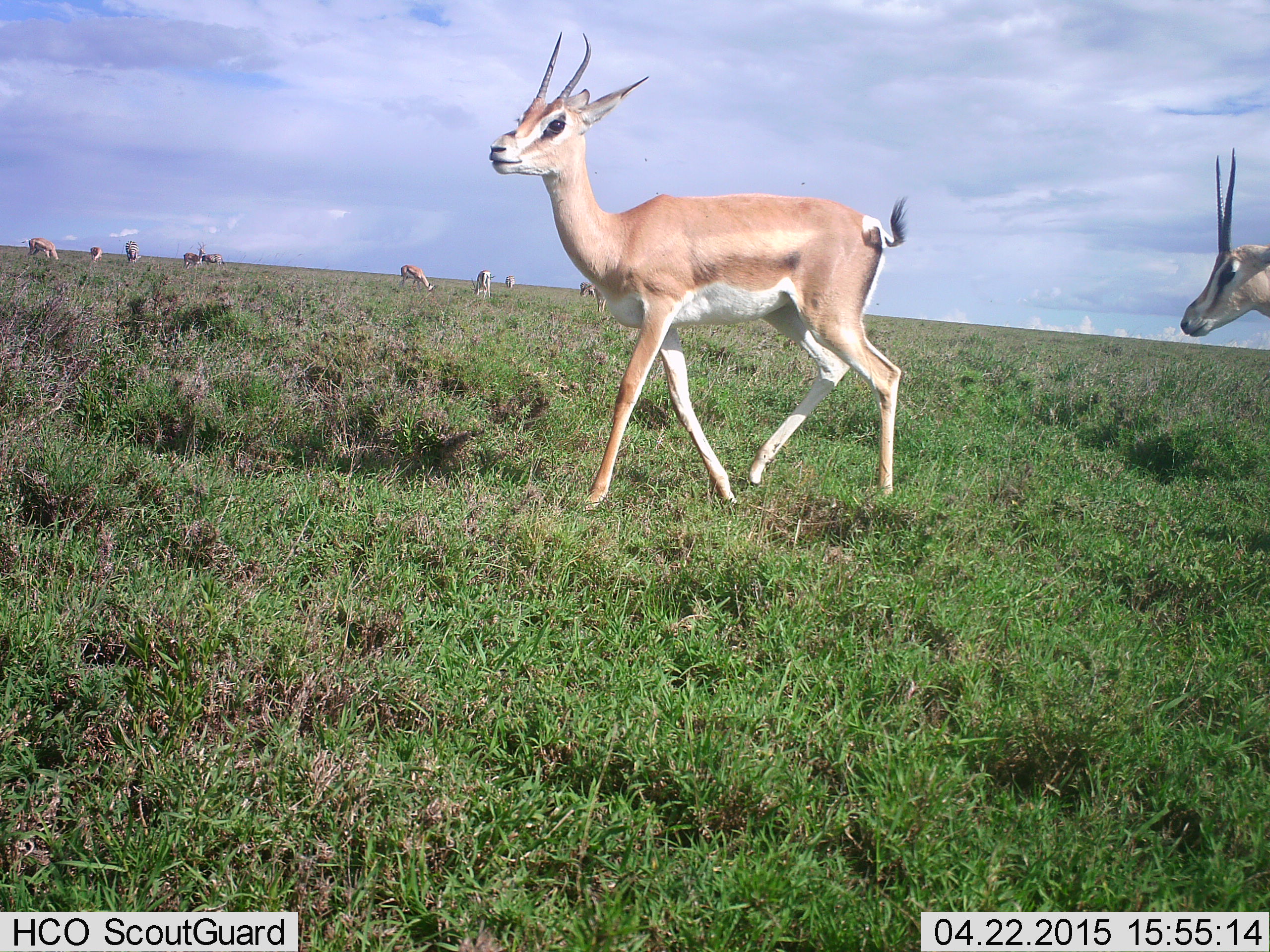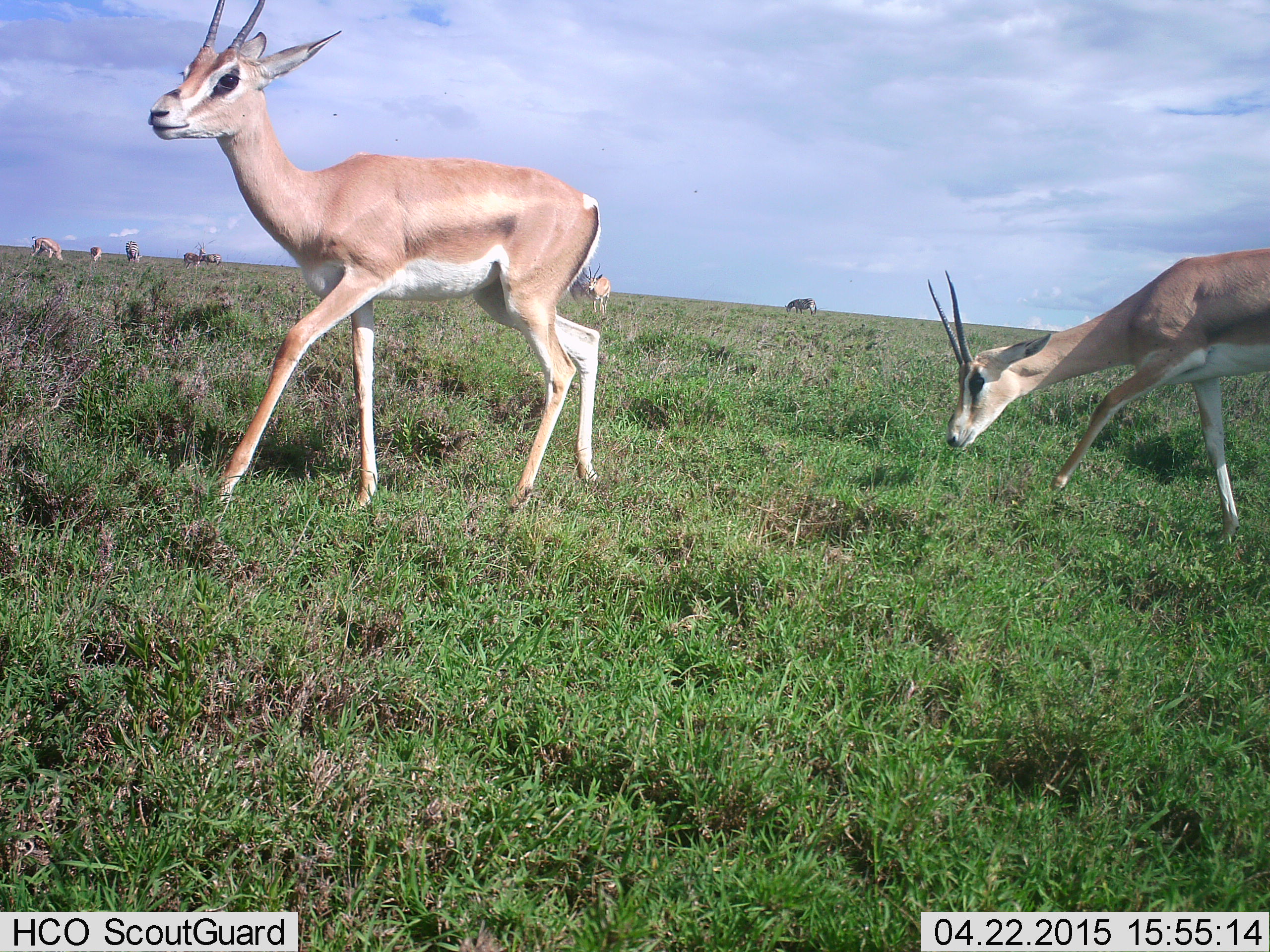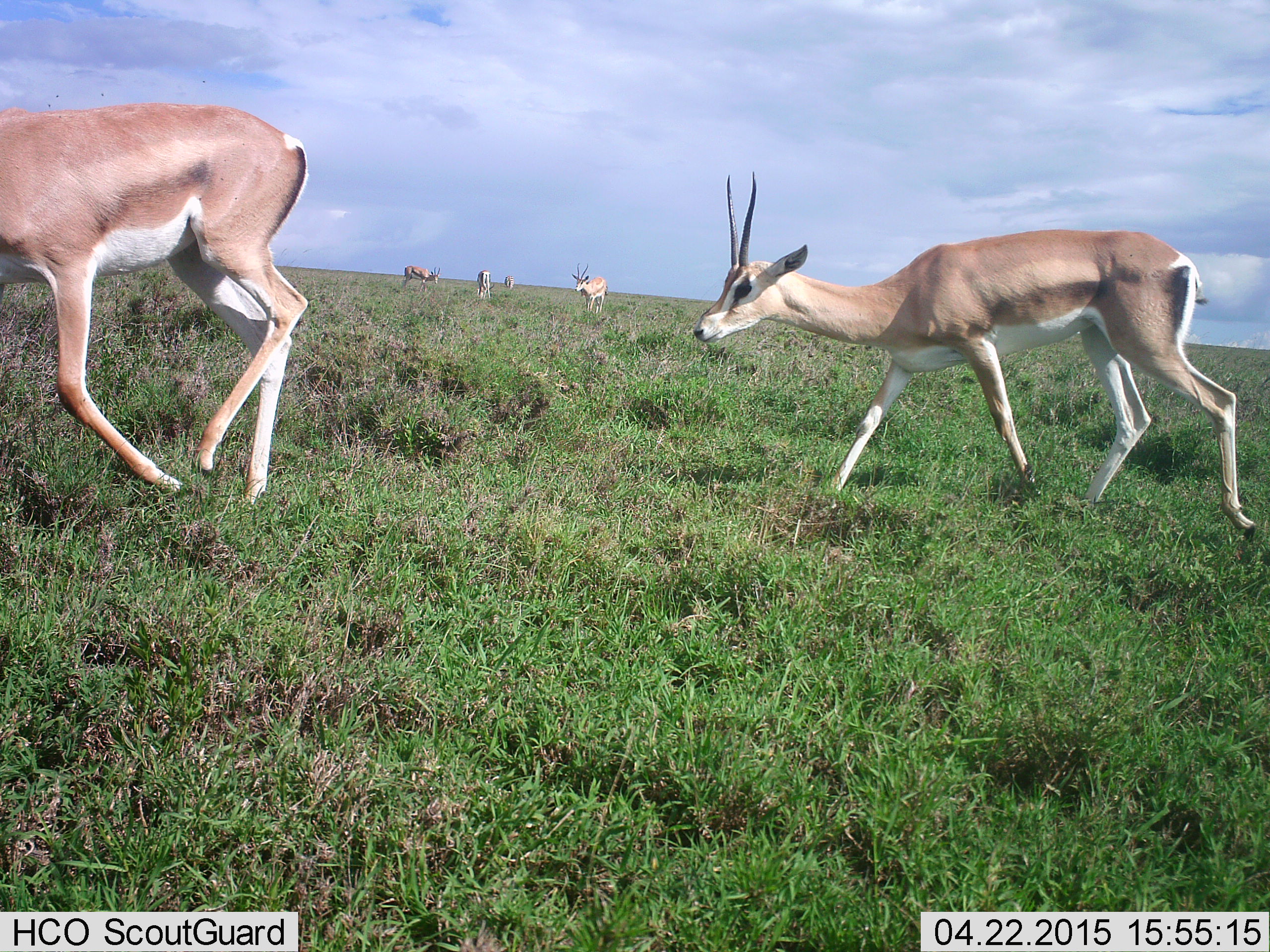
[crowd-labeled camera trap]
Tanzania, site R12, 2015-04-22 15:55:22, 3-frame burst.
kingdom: Animalia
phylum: Chordata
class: Mammalia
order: Artiodactyla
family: Bovidae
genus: Nanger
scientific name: Nanger granti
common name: grant's gazelle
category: gazellegrants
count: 8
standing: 42%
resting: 0%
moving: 92%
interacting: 8%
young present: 0%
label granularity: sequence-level